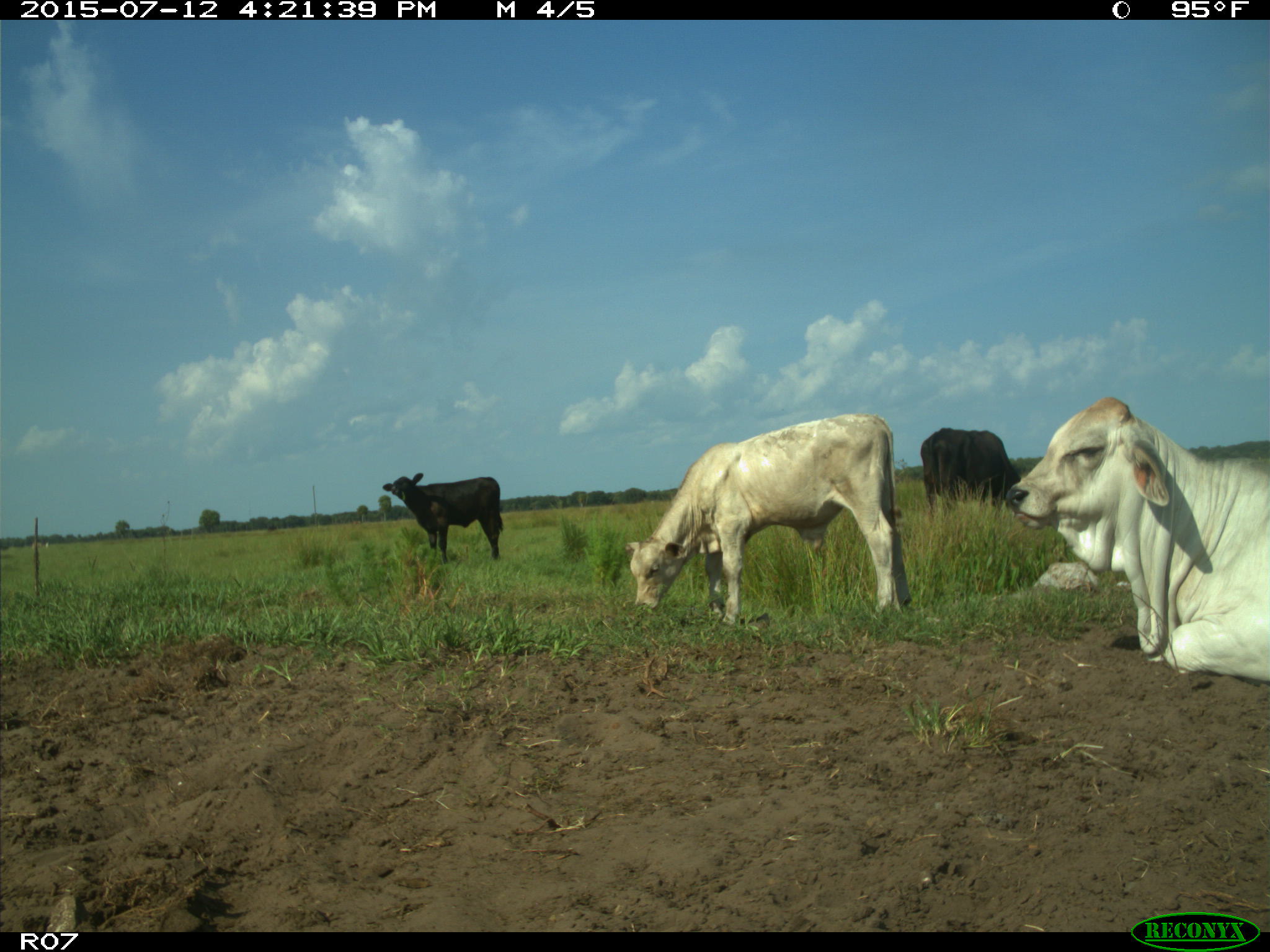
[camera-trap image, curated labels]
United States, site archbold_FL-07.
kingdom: Animalia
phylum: Chordata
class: Mammalia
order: Artiodactyla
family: Bovidae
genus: Bos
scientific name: Bos taurus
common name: domestic cow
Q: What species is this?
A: Bos taurus (domestic cow).